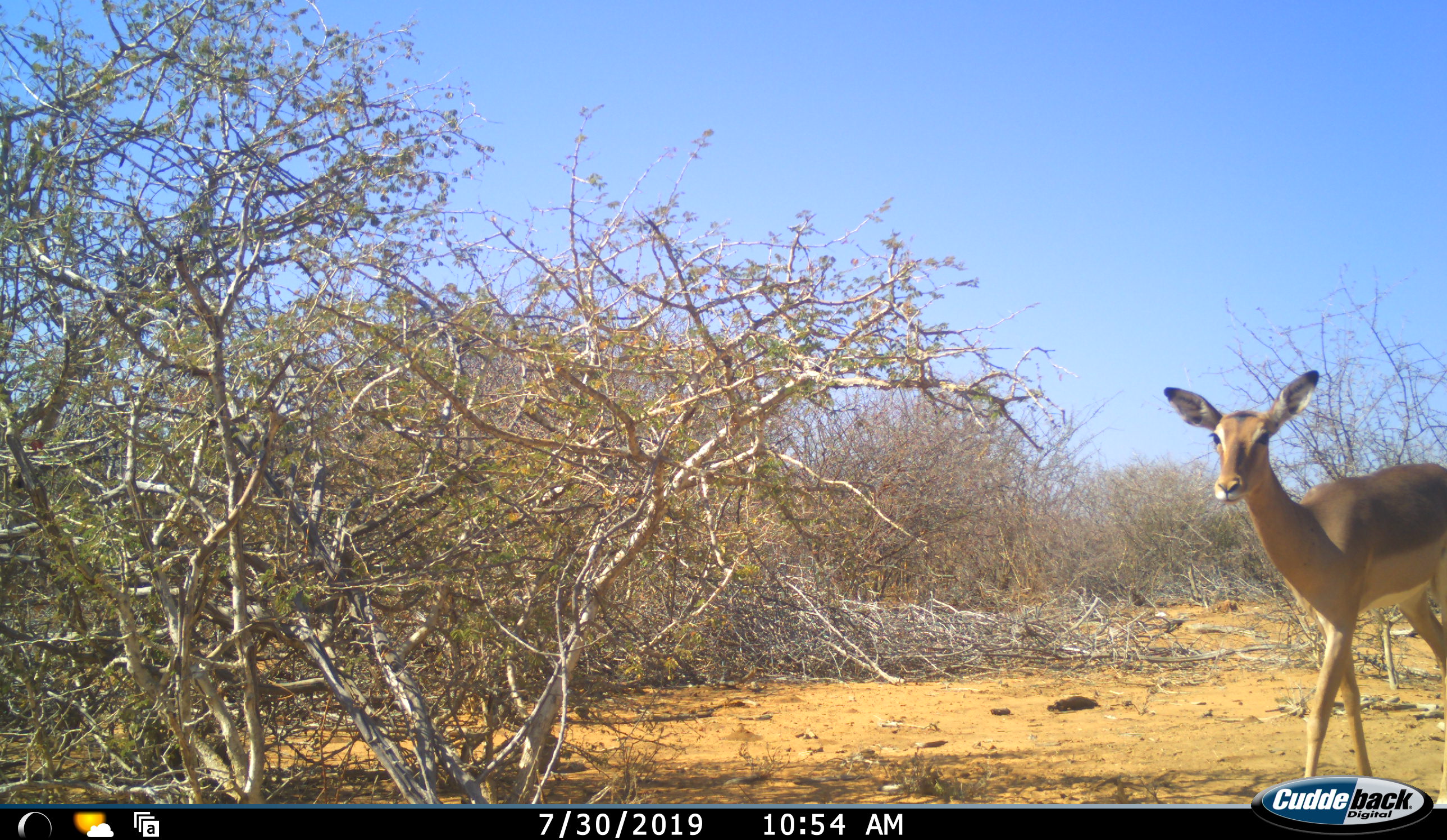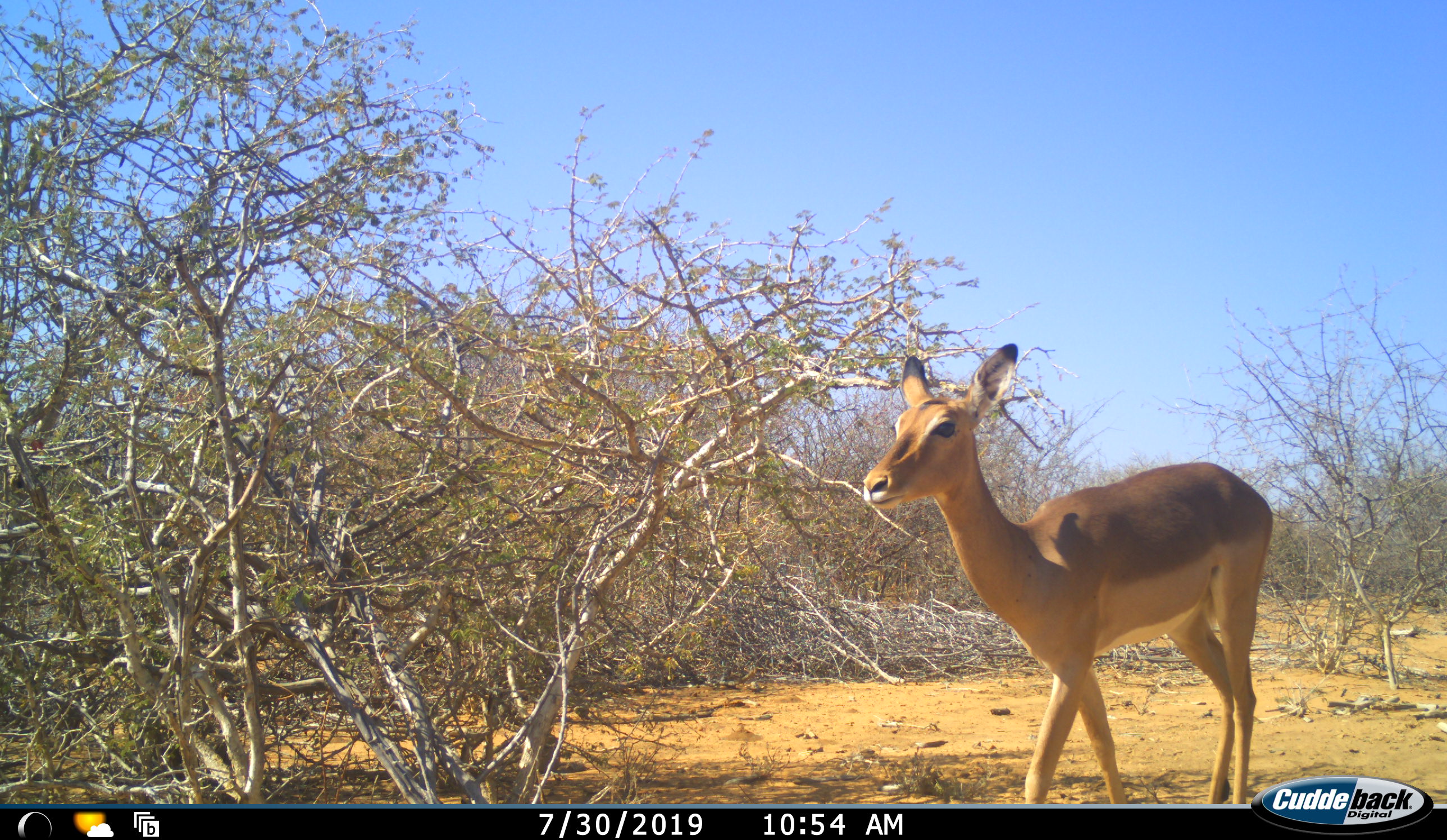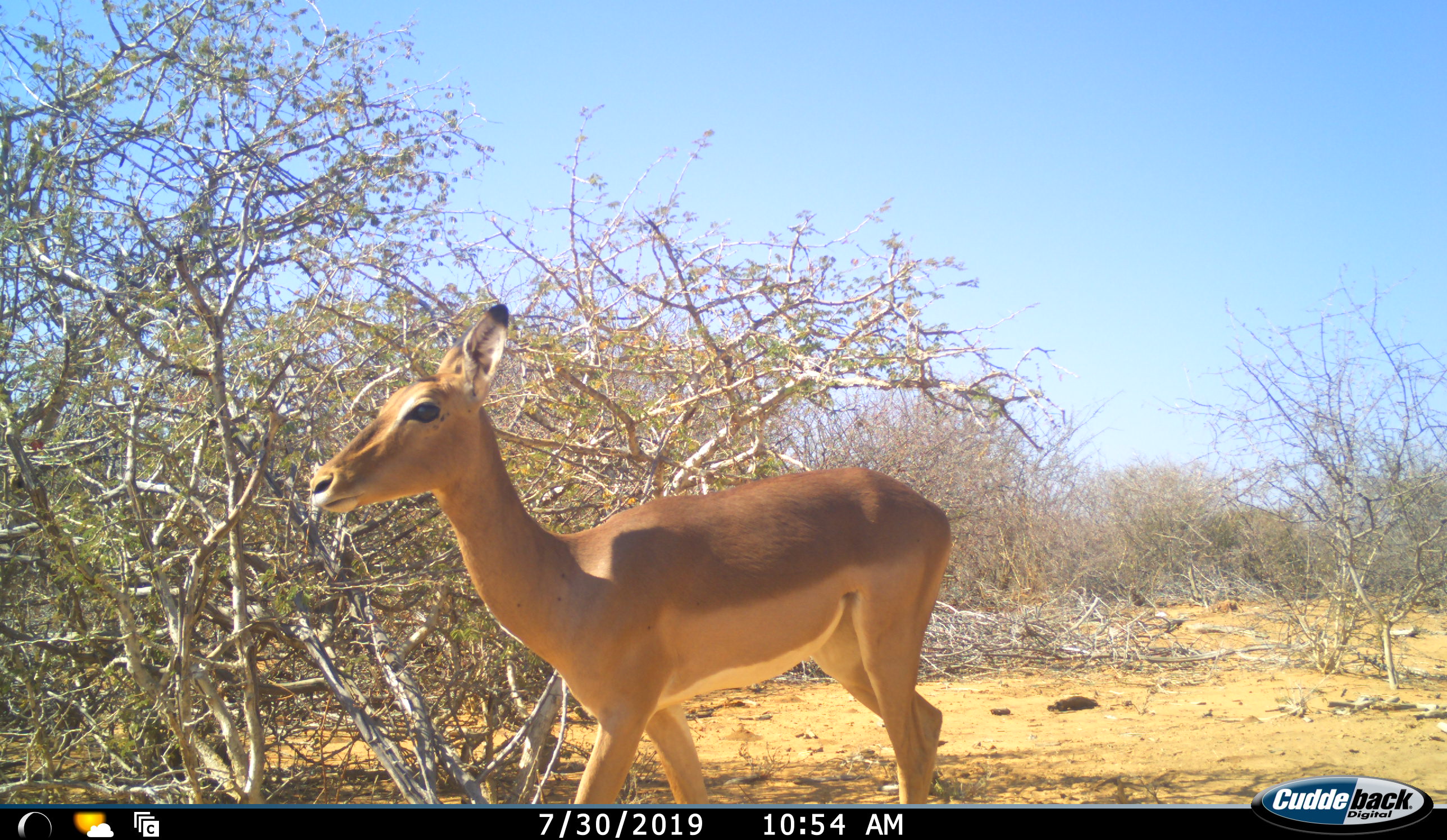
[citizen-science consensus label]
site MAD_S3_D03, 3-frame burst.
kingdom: Animalia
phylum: Chordata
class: Mammalia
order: Artiodactyla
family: Bovidae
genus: Aepyceros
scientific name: Aepyceros melampus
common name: impala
Impala (Aepyceros melampus), count 1. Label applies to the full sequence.